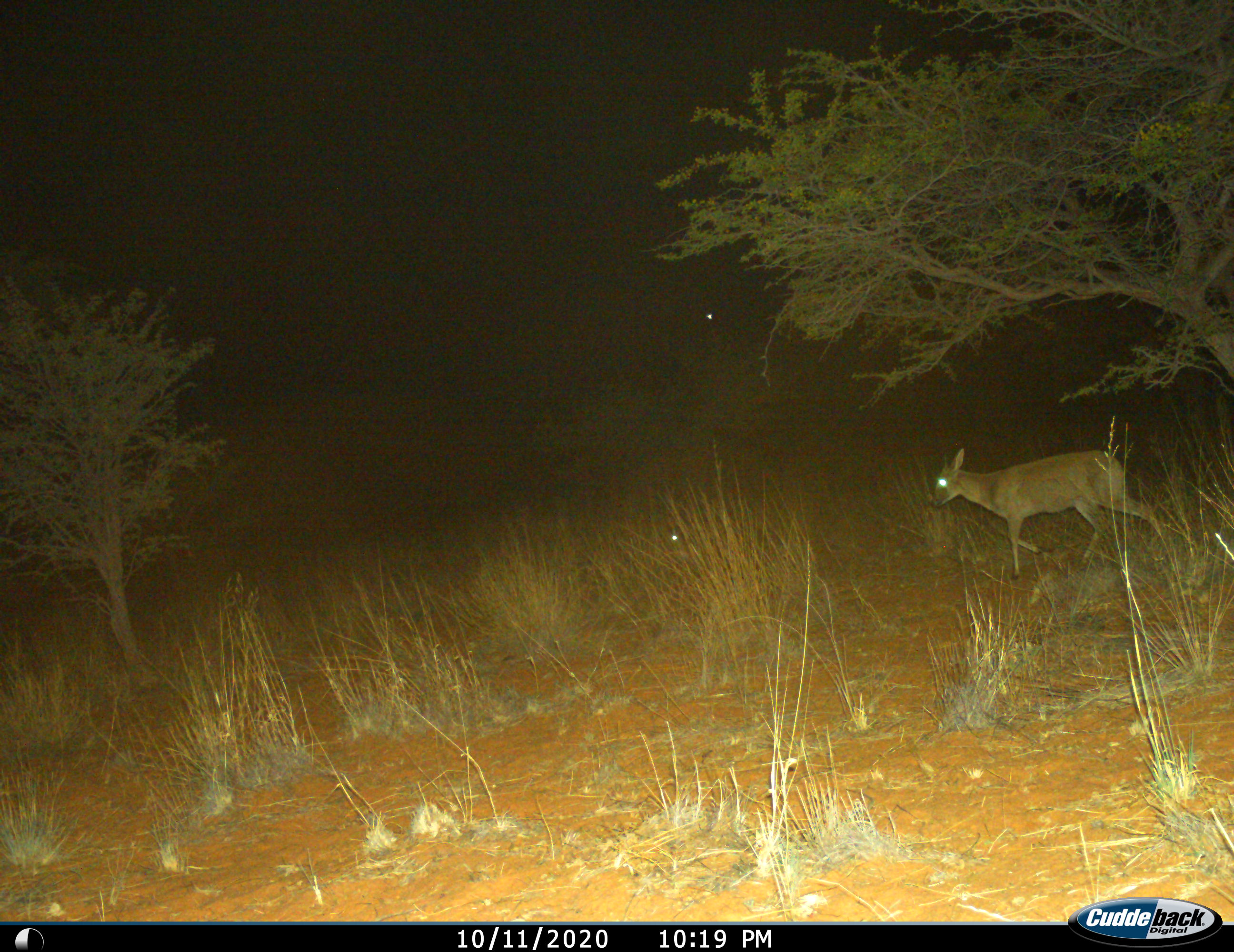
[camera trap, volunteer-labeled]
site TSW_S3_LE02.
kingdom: Animalia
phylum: Chordata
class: Mammalia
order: Artiodactyla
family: Bovidae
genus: Sylvicapra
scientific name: Sylvicapra grimmia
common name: common duiker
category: duikercommongrey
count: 1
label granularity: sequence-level